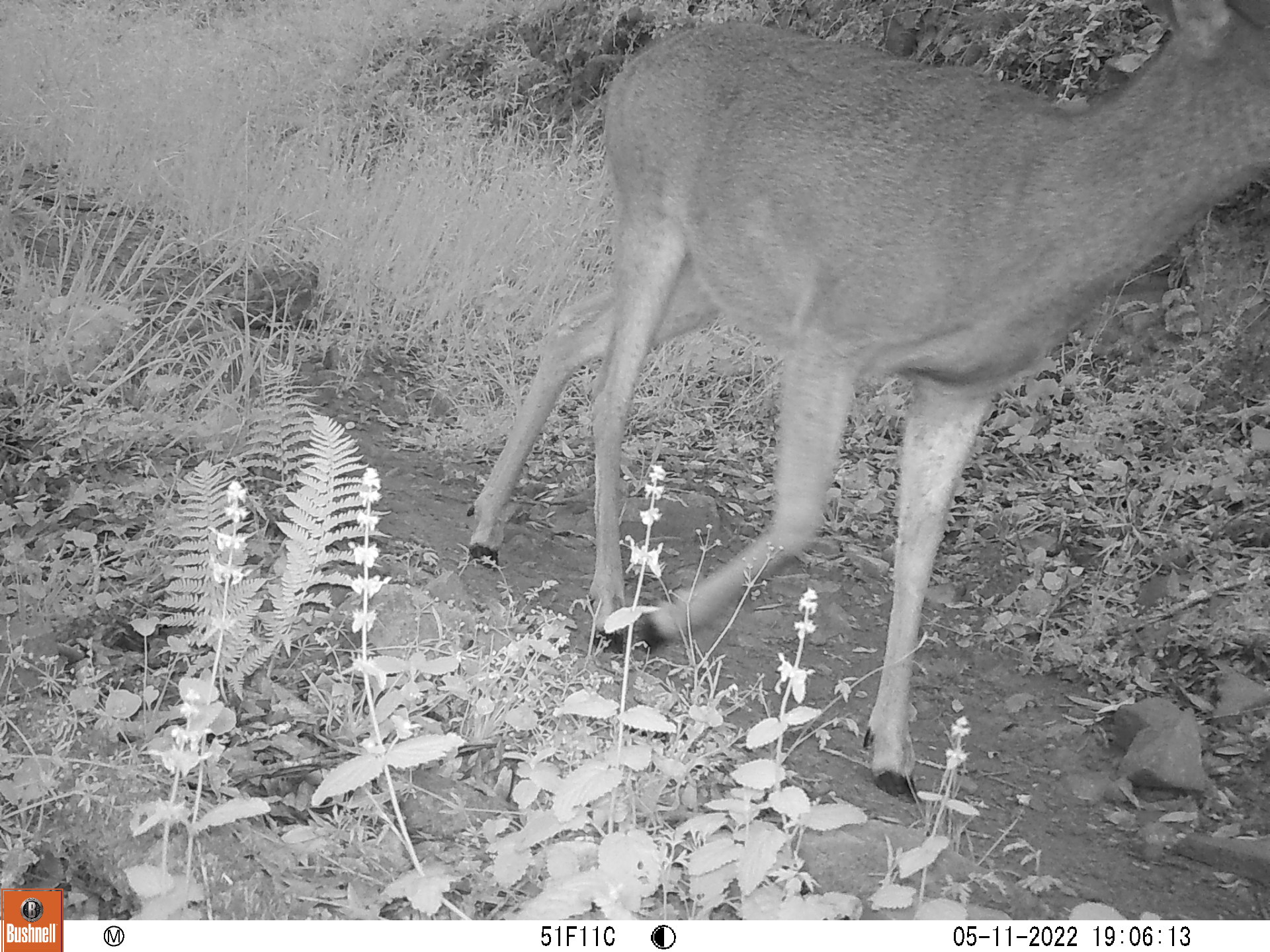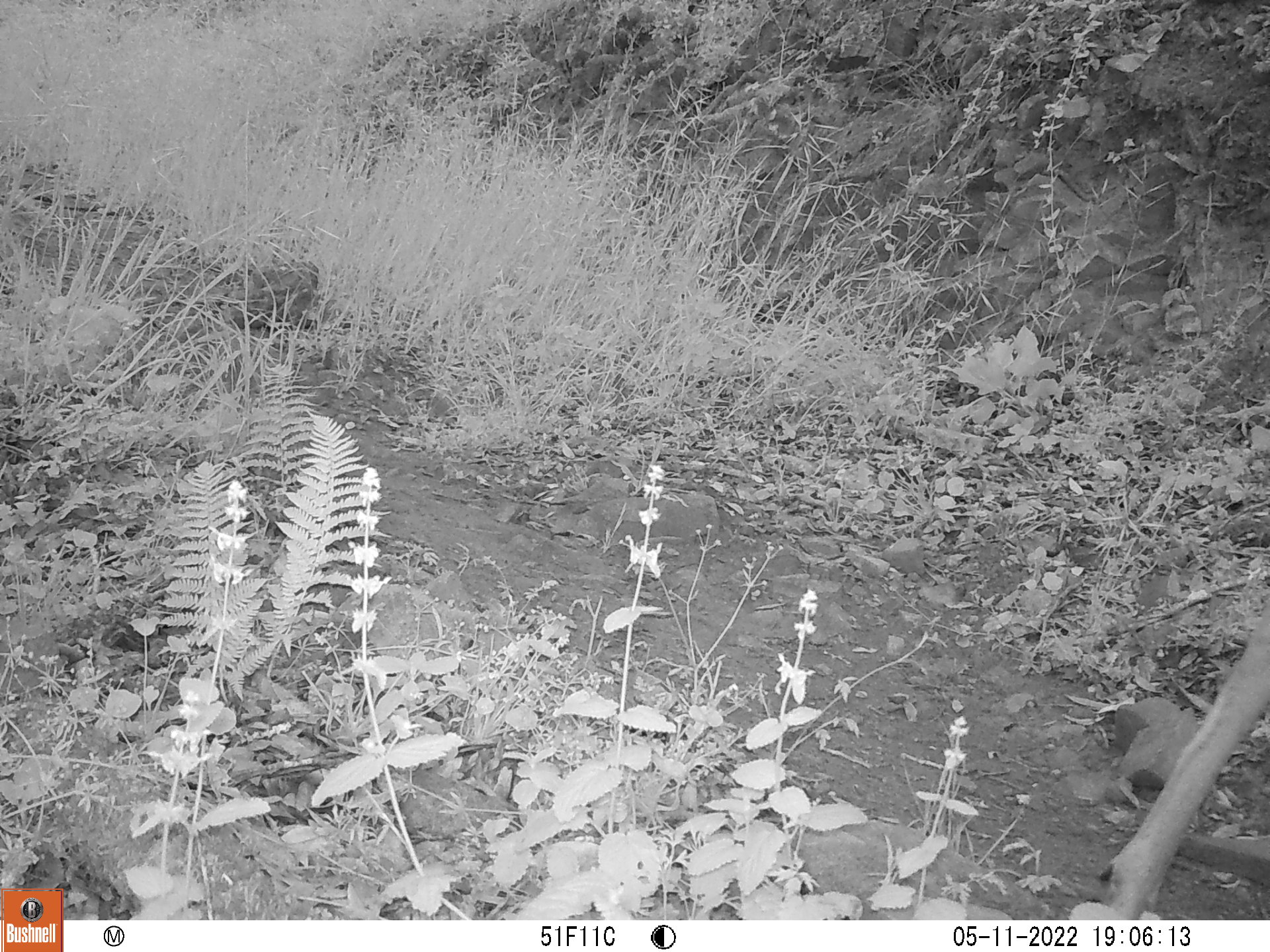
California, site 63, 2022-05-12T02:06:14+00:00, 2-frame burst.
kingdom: Animalia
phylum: Chordata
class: Mammalia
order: Artiodactyla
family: Cervidae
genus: Odocoileus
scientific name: Odocoileus hemionus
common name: mule deer